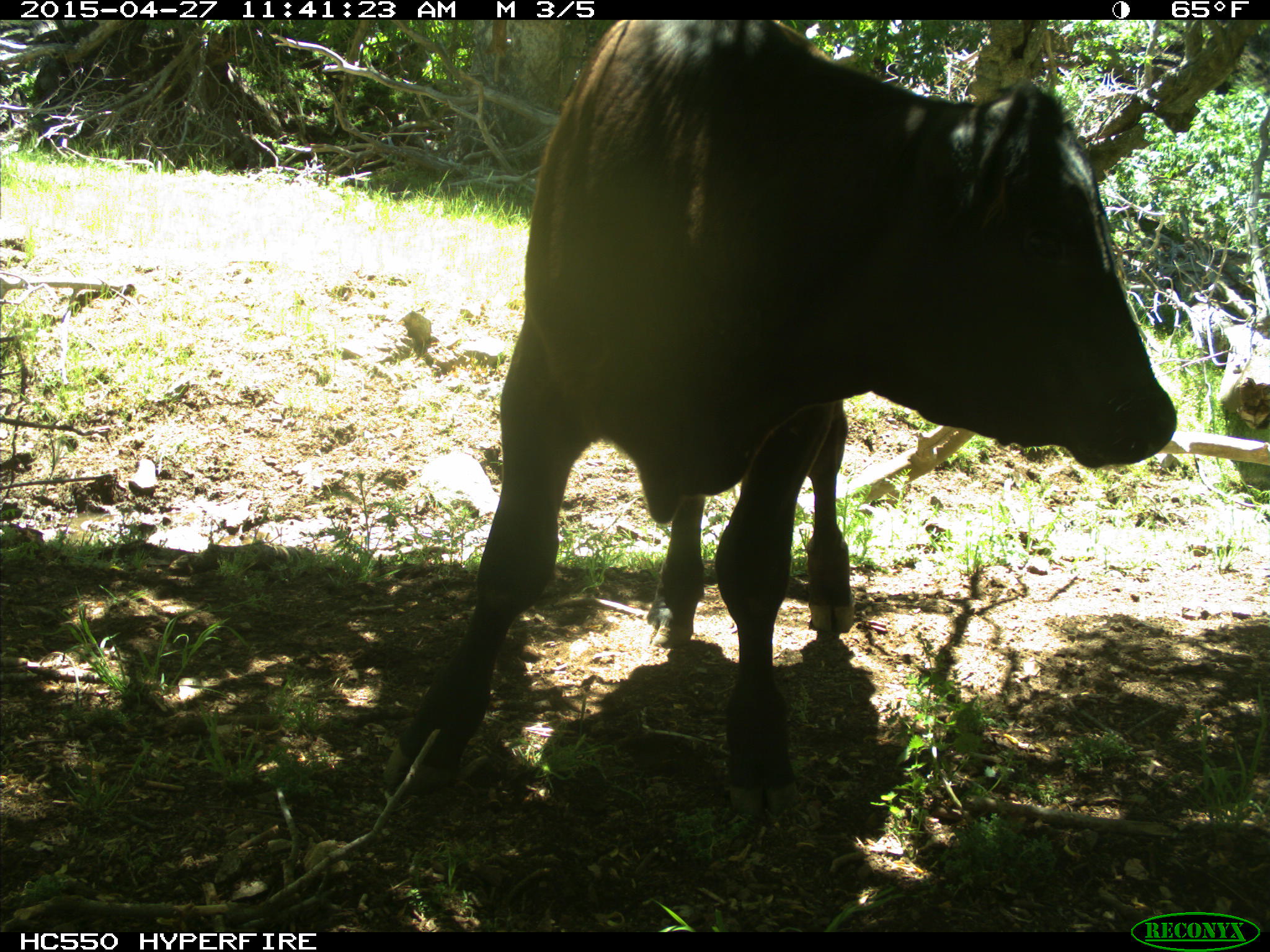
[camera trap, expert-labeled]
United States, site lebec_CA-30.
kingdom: Animalia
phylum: Chordata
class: Mammalia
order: Artiodactyla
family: Bovidae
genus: Bos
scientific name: Bos taurus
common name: domestic cow